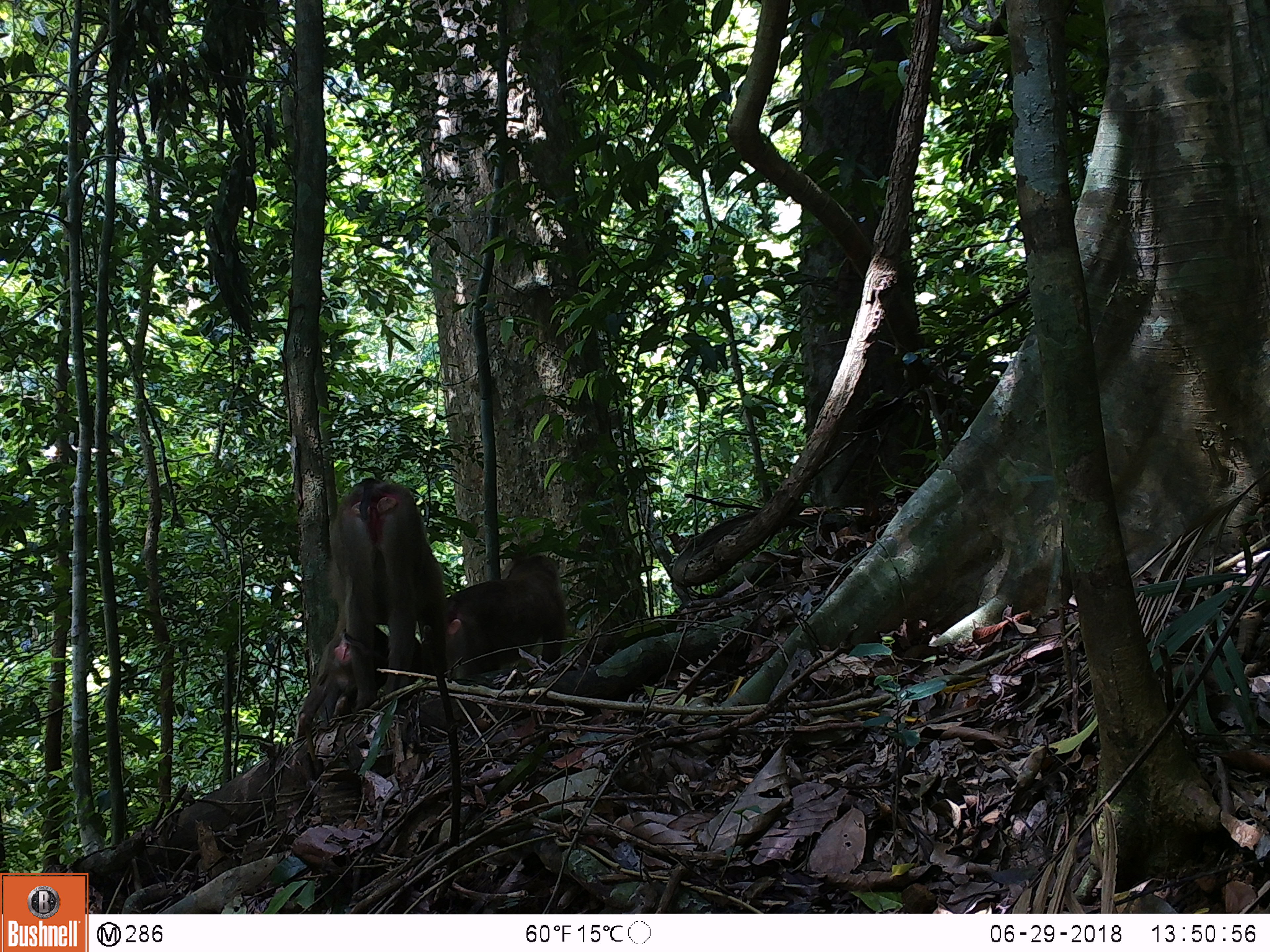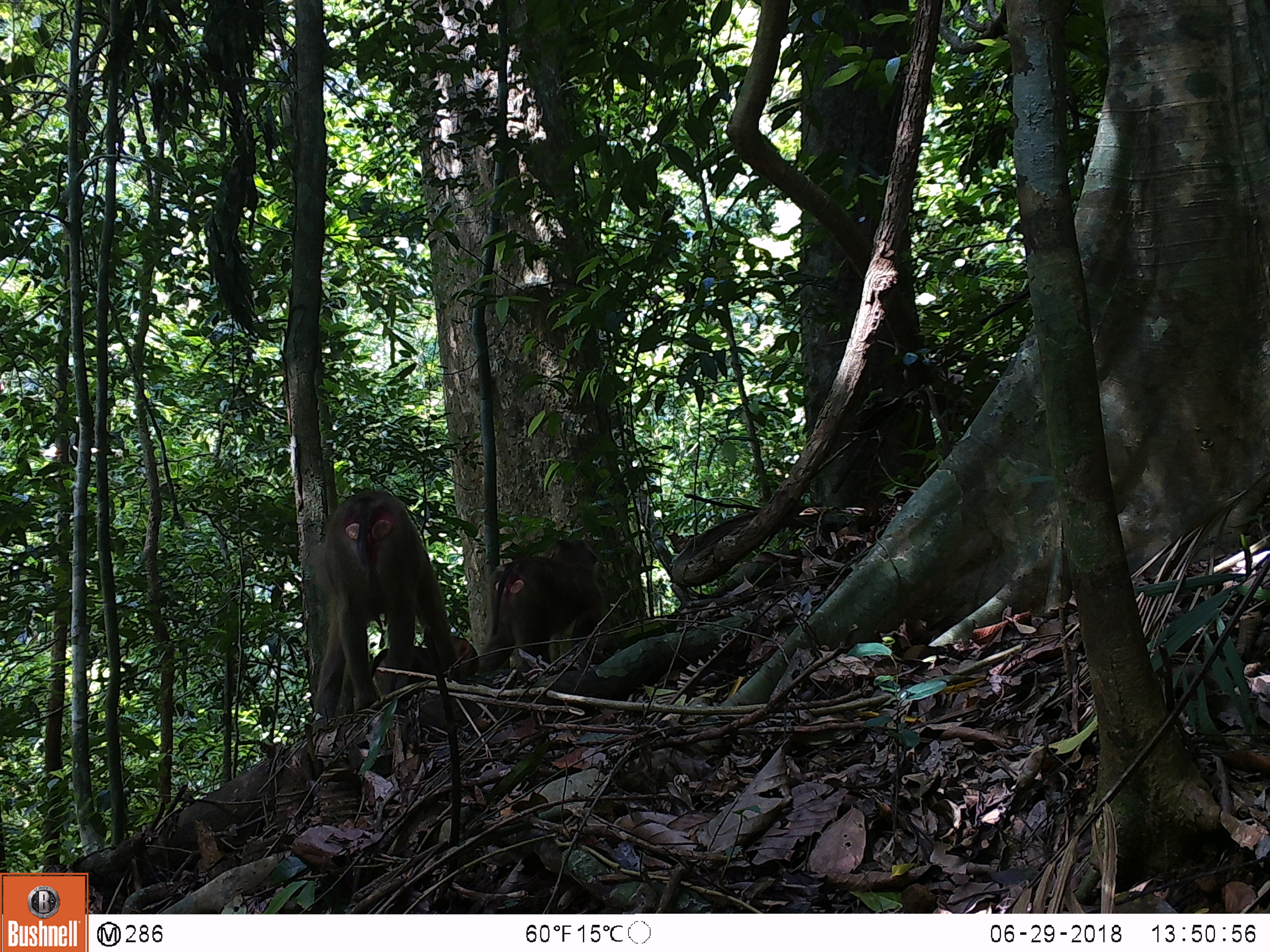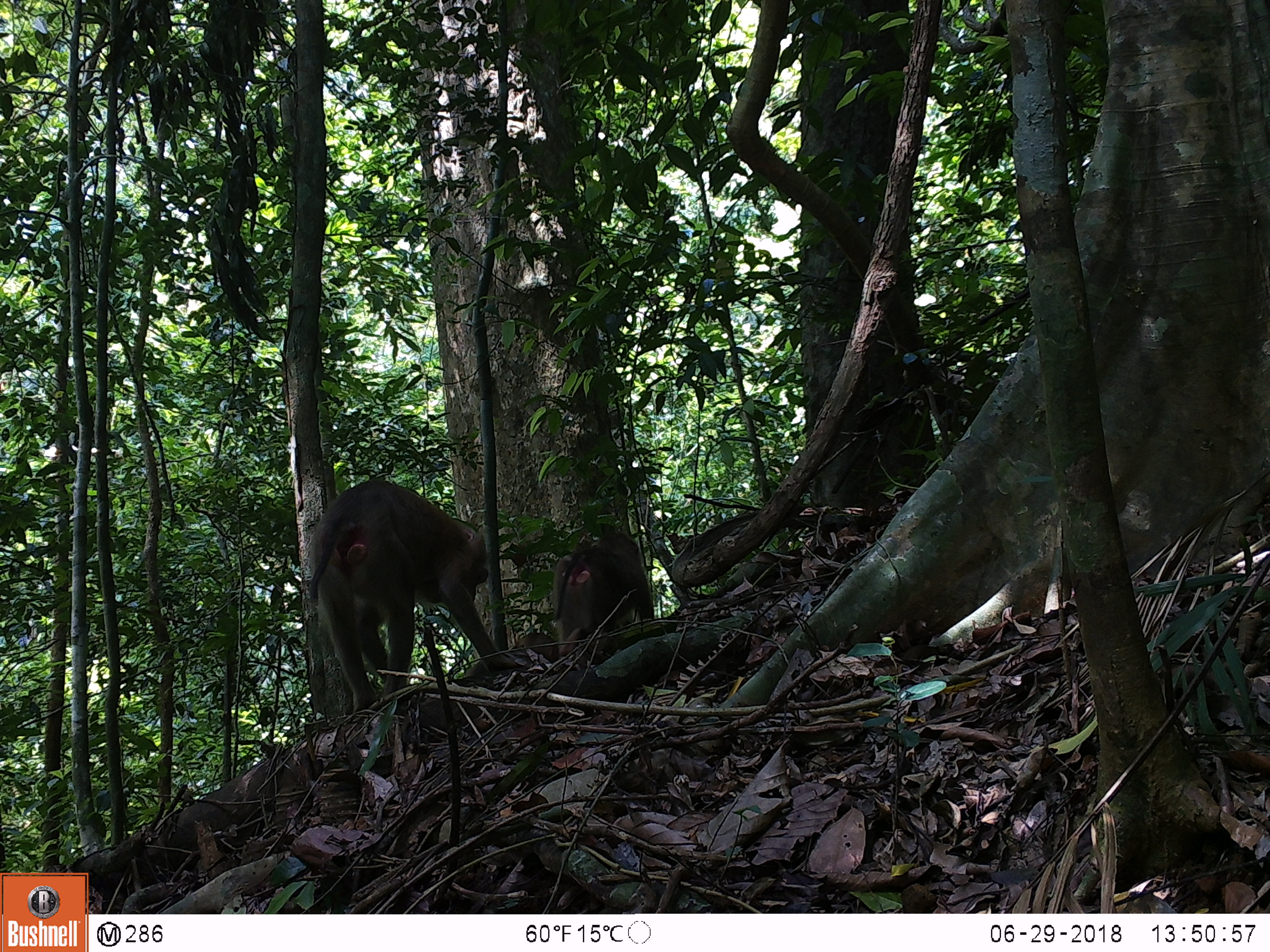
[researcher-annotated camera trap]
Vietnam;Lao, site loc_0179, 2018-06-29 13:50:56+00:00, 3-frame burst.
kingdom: Animalia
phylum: Chordata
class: Mammalia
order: Primates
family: Cercopithecidae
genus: Macaca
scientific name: Macaca nemestrina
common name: pig-tailed macaque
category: pig tailed macaque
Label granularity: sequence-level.